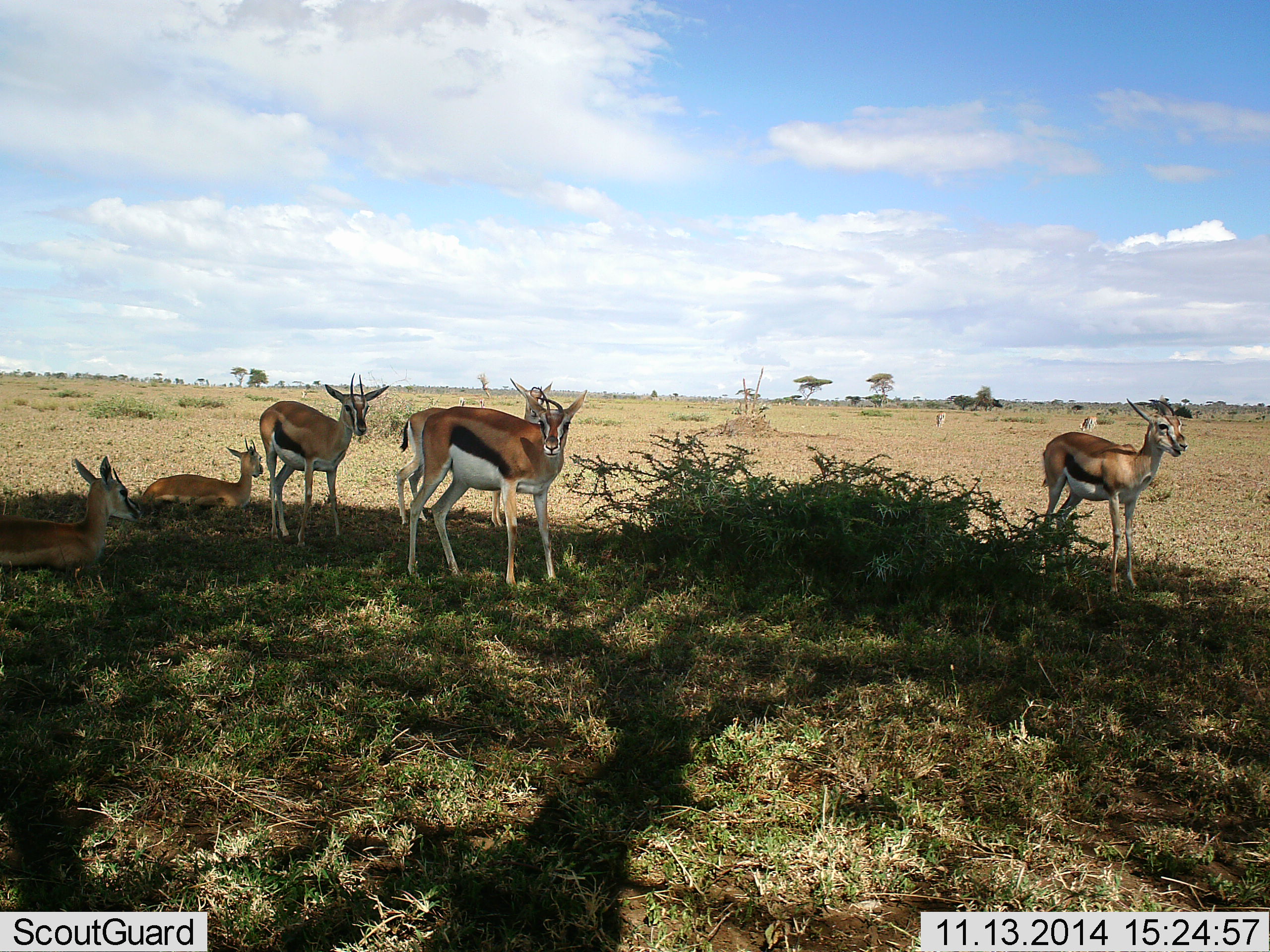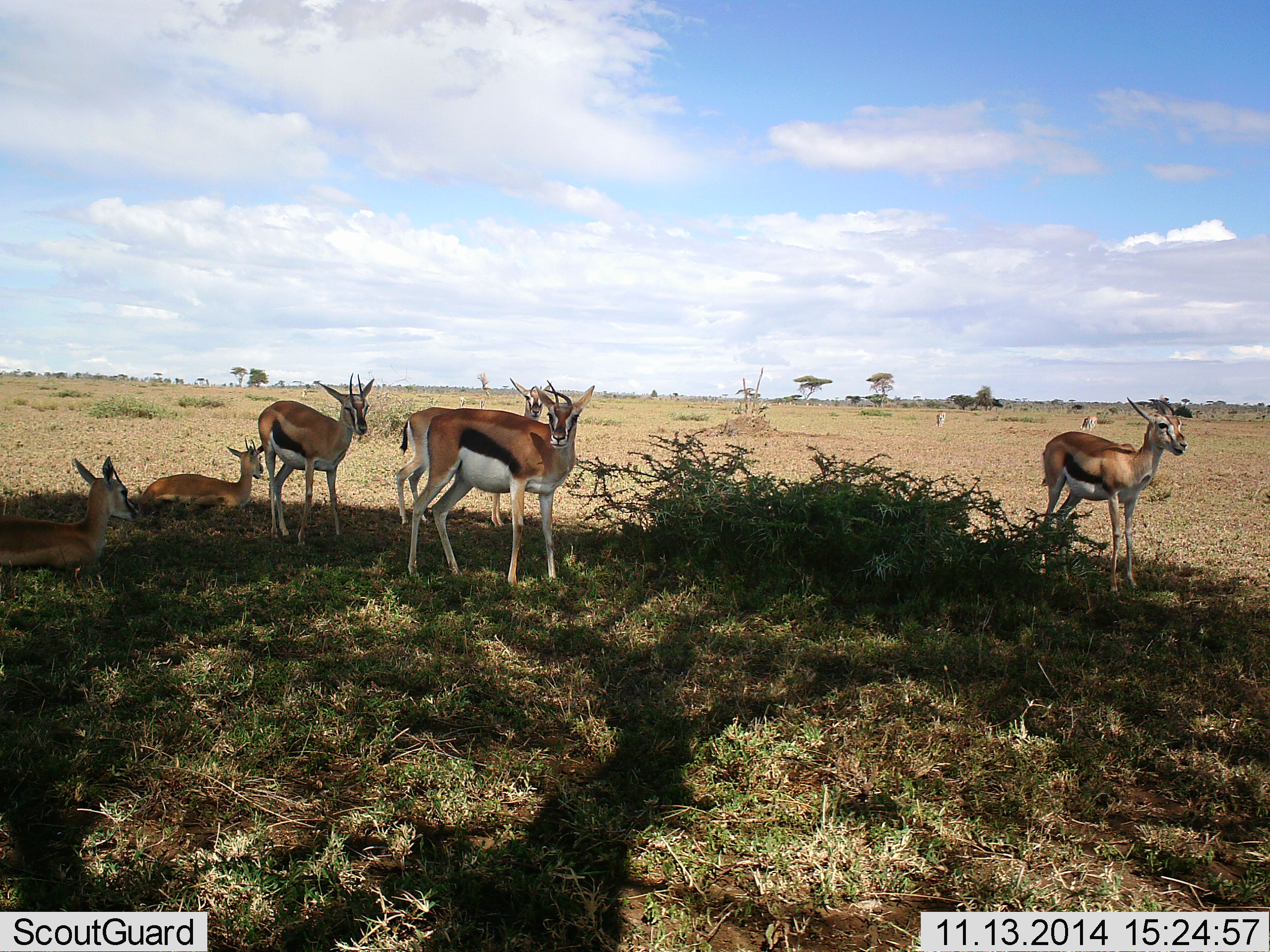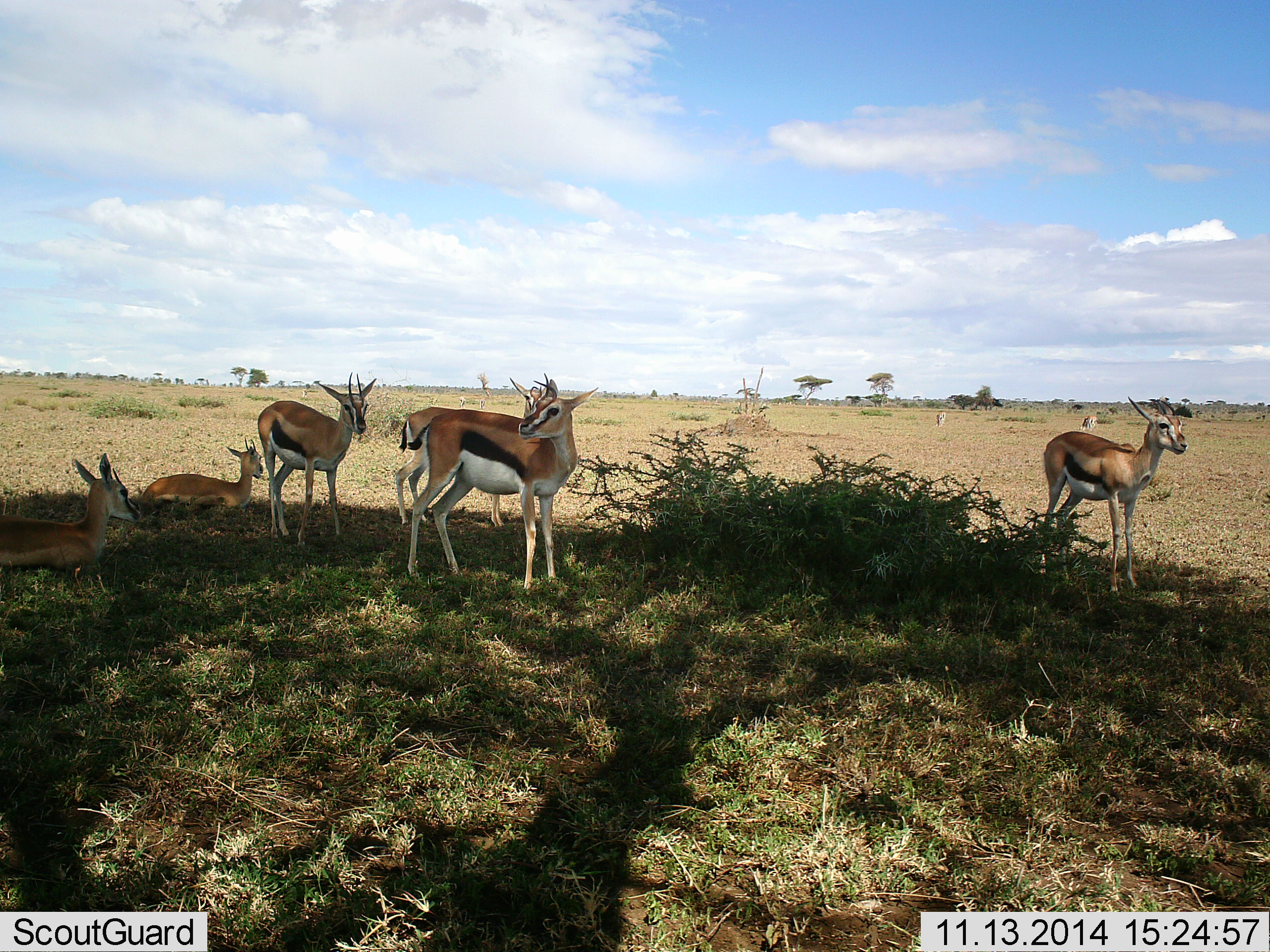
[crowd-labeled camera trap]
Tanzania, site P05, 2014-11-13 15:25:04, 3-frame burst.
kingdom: Animalia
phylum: Chordata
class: Mammalia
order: Artiodactyla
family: Bovidae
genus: Eudorcas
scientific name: Eudorcas thomsonii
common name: thomson's gazelle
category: gazellethomsons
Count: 6.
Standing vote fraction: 82%.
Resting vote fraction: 100%.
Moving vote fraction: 0%.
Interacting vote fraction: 0%.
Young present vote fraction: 0%.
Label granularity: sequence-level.